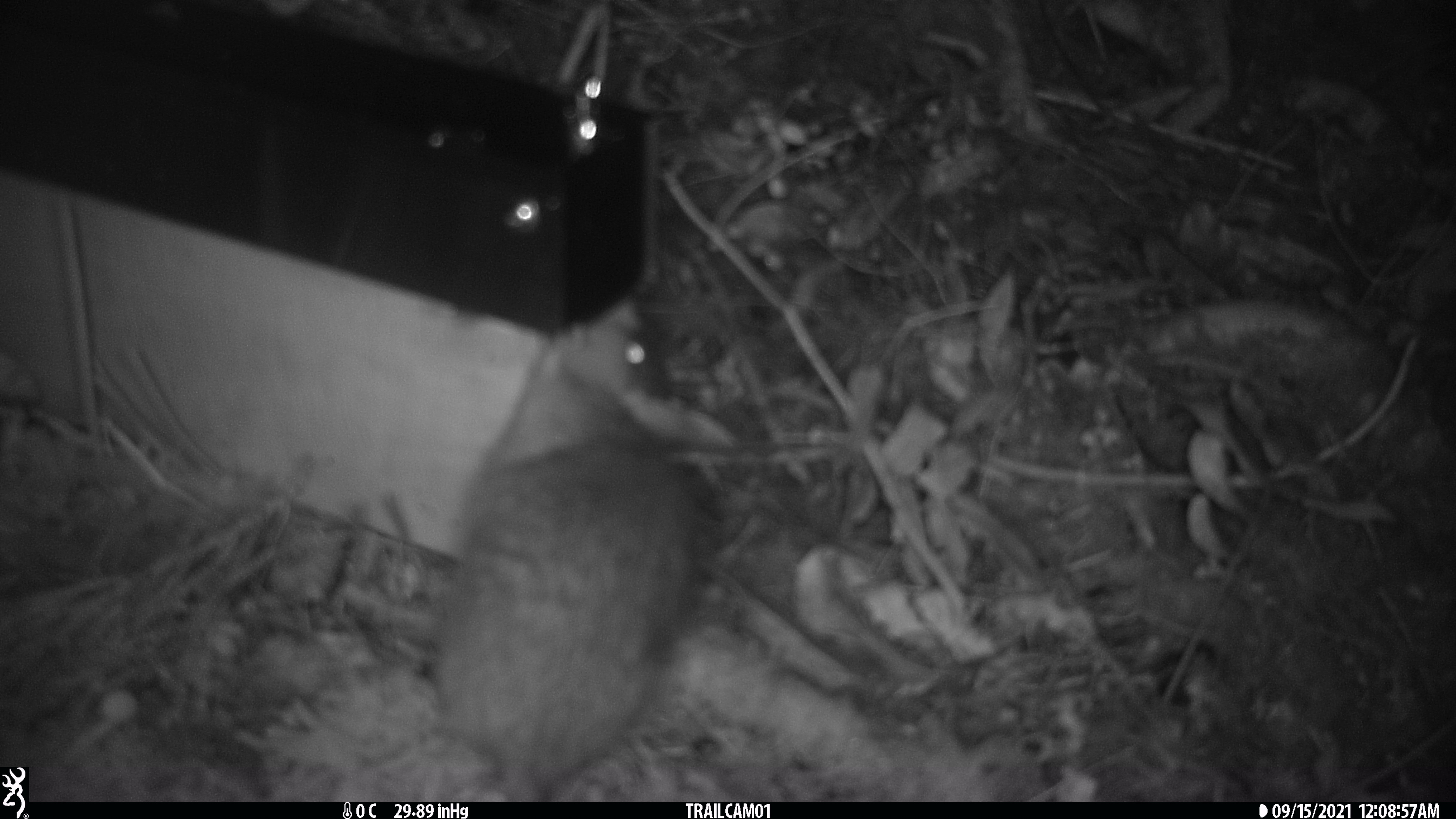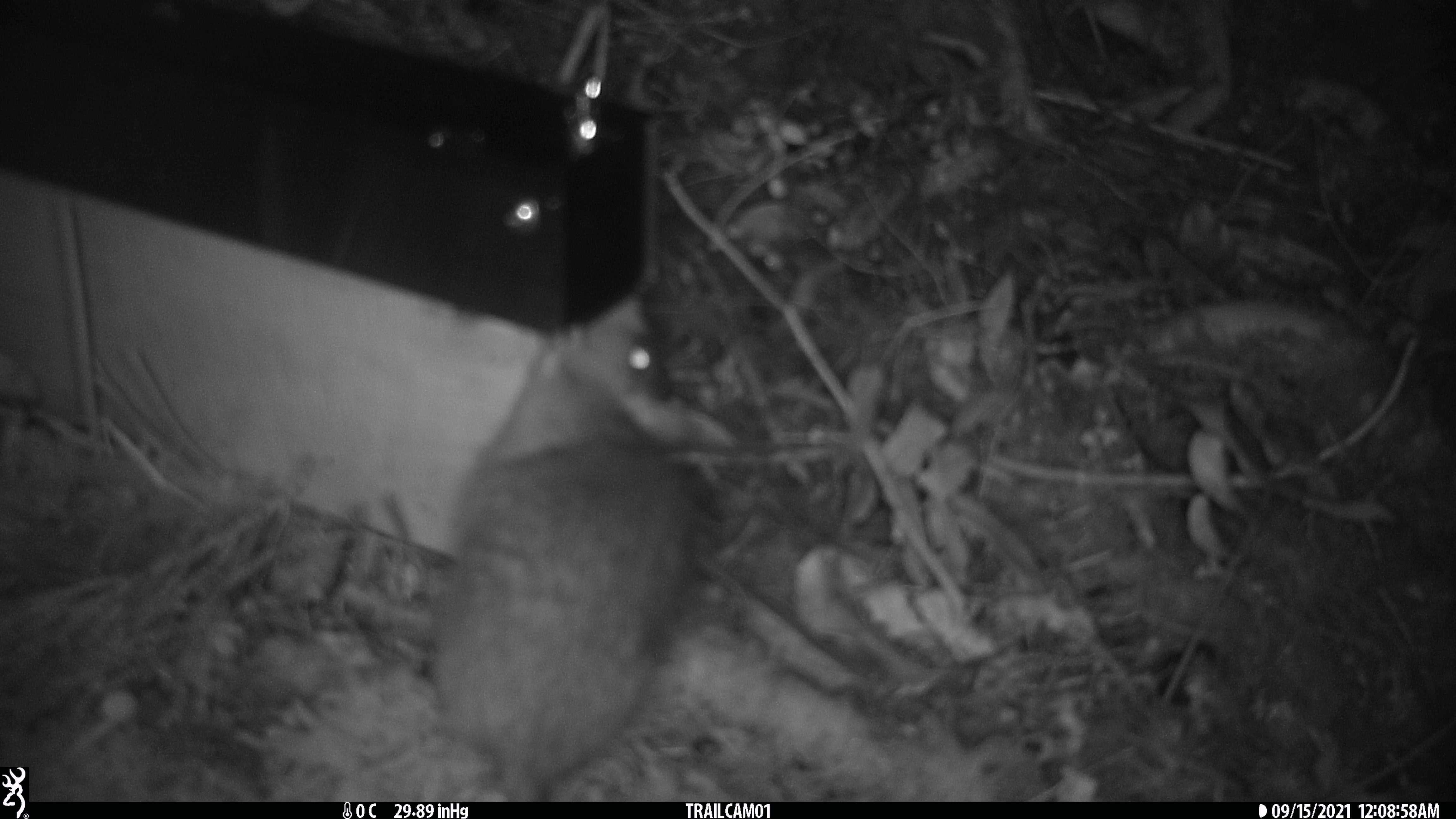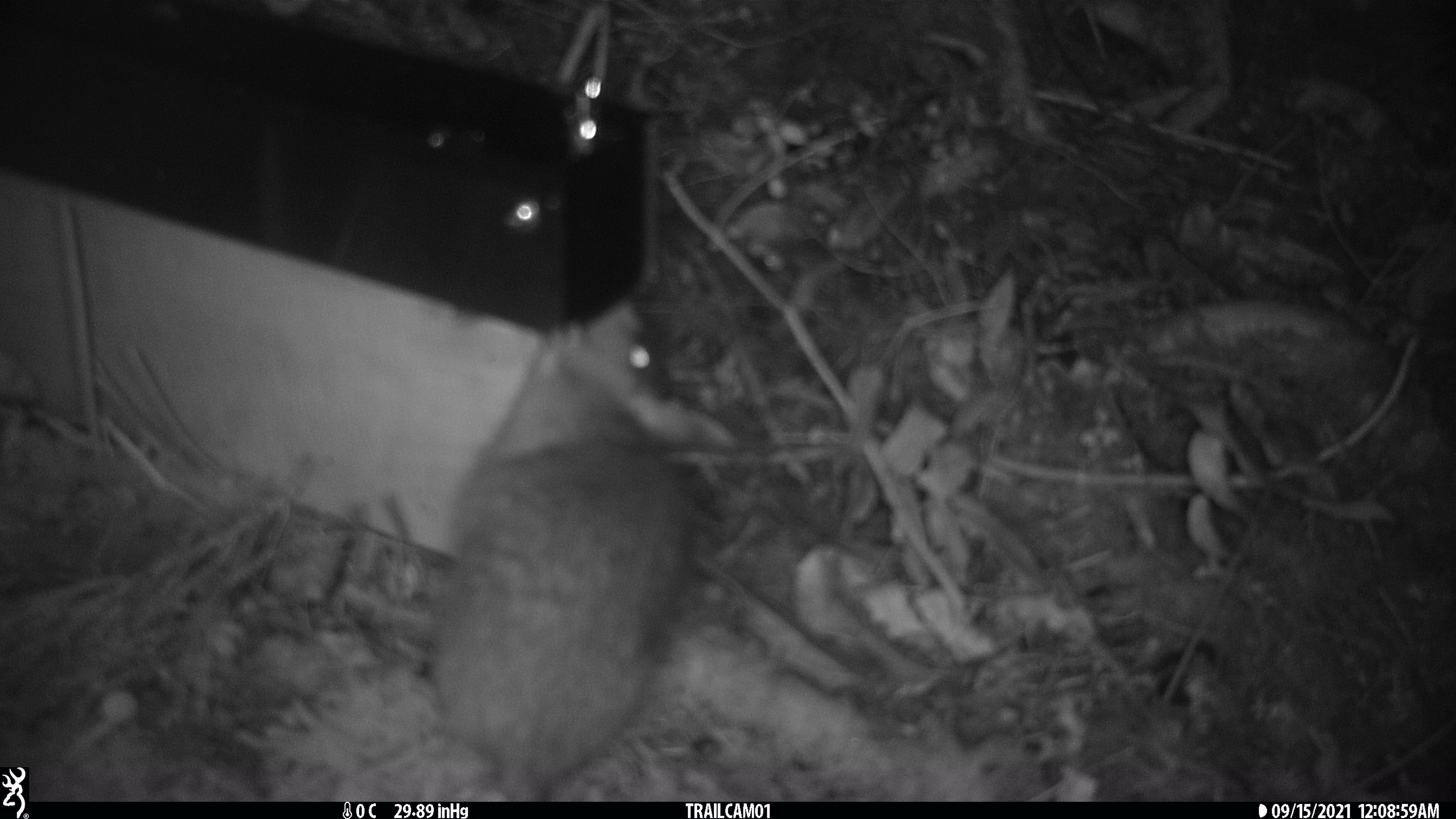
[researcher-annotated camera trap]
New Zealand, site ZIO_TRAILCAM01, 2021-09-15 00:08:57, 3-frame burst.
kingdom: Animalia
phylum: Chordata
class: Mammalia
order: Rodentia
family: Muridae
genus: Rattus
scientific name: Rattus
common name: rat